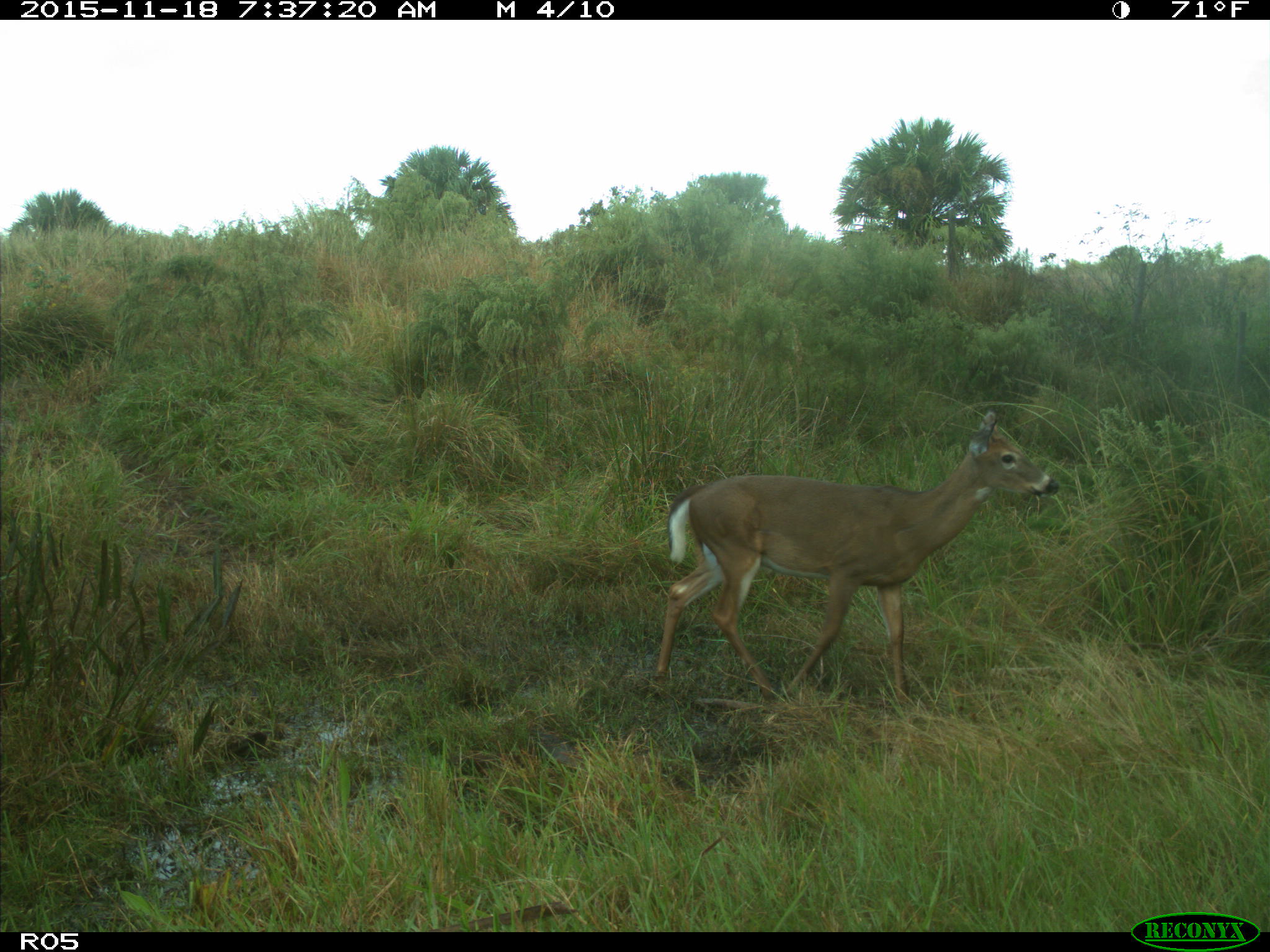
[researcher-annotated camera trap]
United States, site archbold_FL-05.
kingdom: Animalia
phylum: Chordata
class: Mammalia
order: Artiodactyla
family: Cervidae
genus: Odocoileus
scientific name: Odocoileus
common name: deer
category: unidentified deer